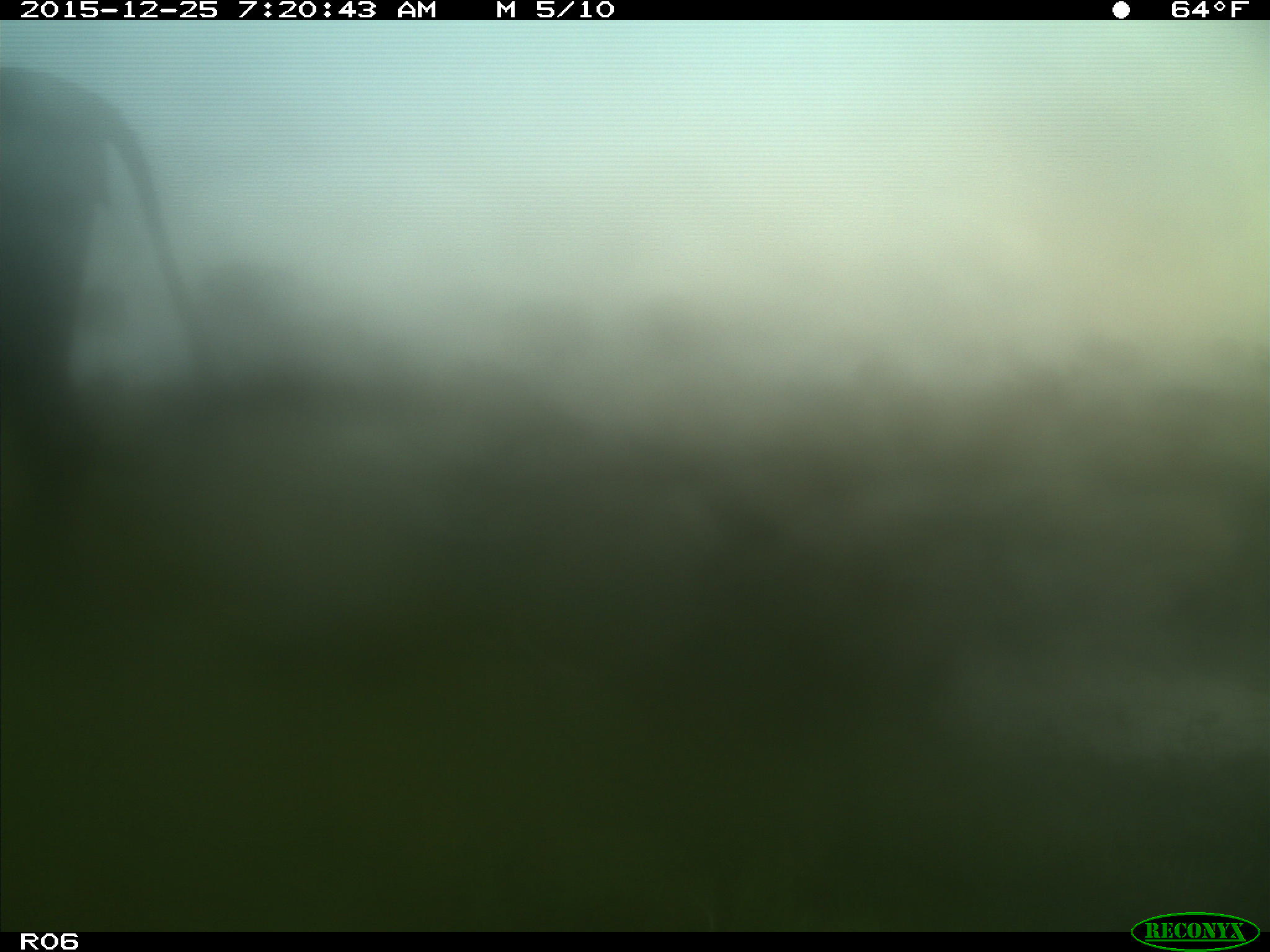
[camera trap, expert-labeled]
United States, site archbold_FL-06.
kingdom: Animalia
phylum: Chordata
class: Mammalia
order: Artiodactyla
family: Bovidae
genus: Bos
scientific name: Bos taurus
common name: domestic cow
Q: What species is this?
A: Bos taurus (domestic cow).